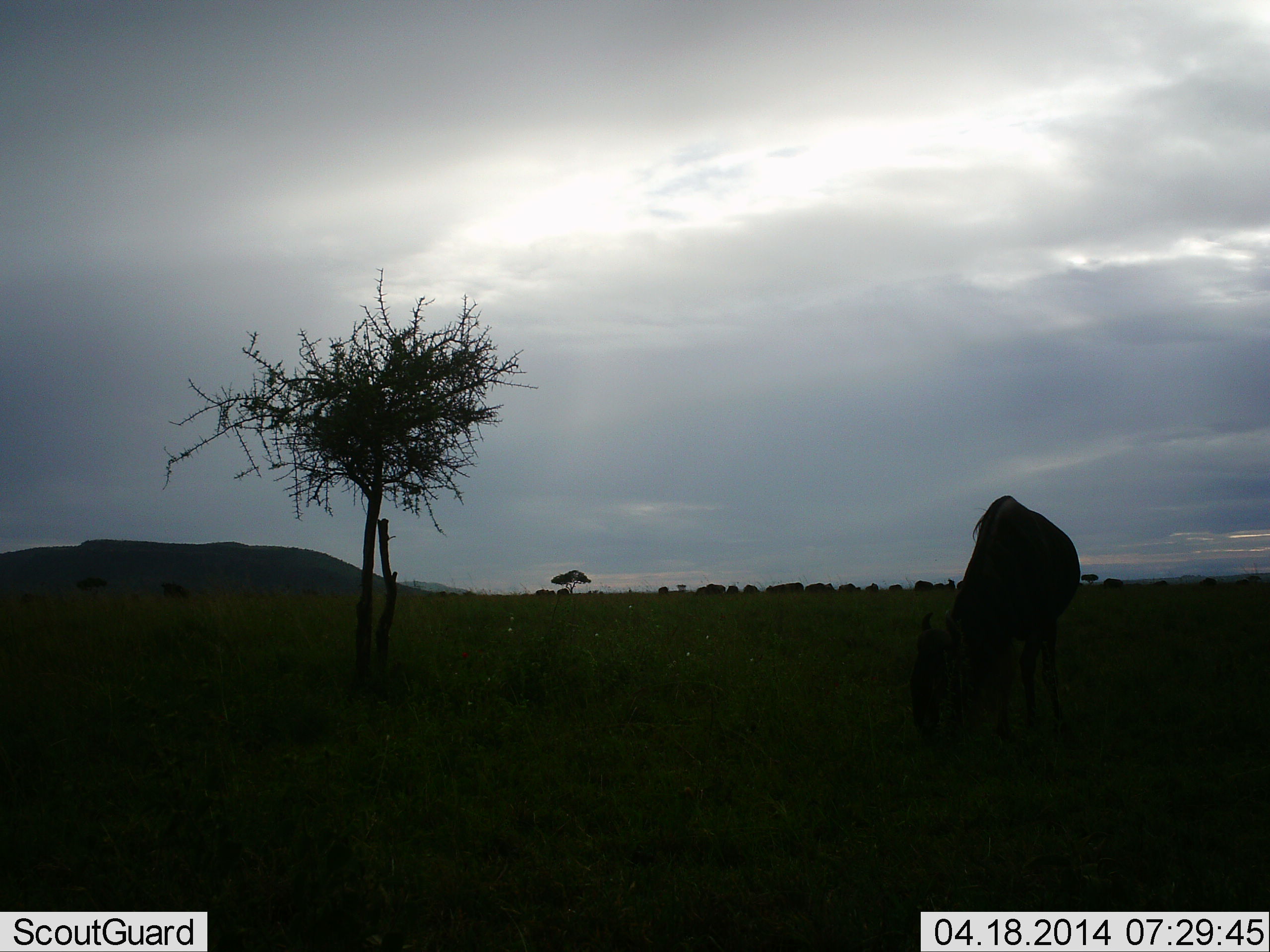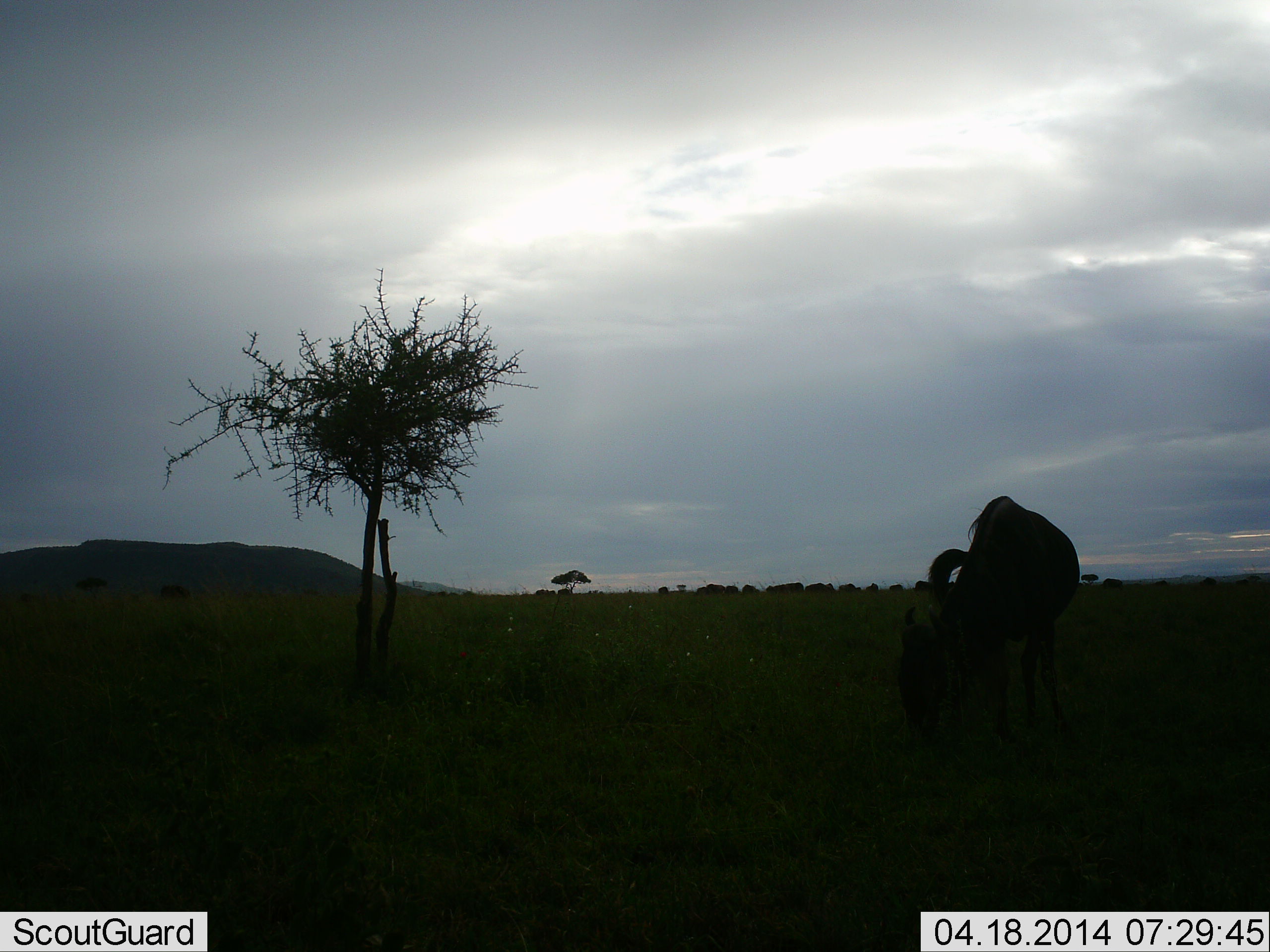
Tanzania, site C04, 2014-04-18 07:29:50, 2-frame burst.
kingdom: Animalia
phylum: Chordata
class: Mammalia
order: Artiodactyla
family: Bovidae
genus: Connochaetes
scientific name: Connochaetes taurinus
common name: blue wildebeest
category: wildebeest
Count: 1.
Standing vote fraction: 40%.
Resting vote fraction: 0%.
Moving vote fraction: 0%.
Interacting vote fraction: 0%.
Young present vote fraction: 0%.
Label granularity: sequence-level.